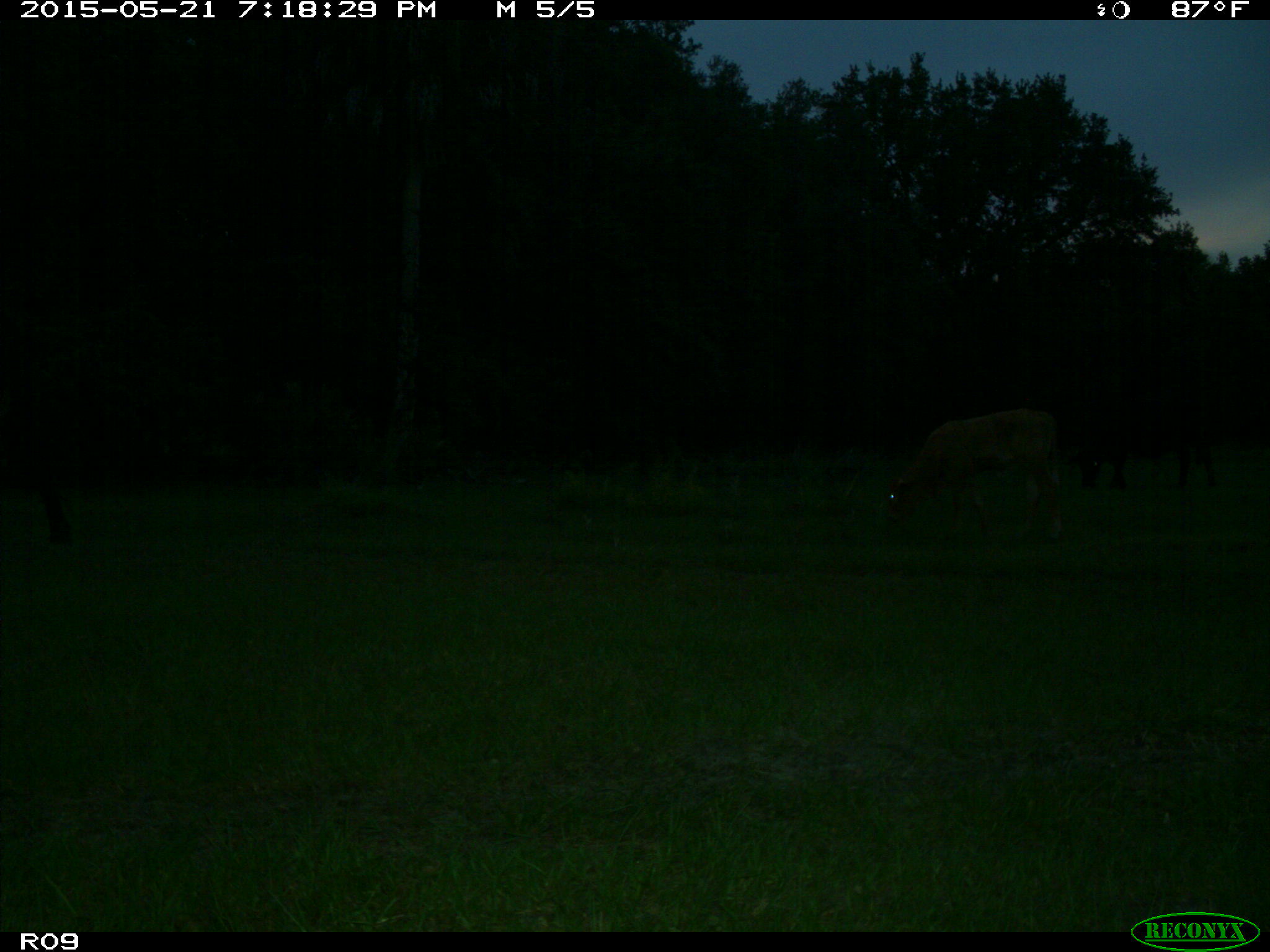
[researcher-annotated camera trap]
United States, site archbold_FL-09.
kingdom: Animalia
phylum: Chordata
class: Mammalia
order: Artiodactyla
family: Bovidae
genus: Bos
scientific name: Bos taurus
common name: domestic cow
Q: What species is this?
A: Bos taurus (domestic cow).